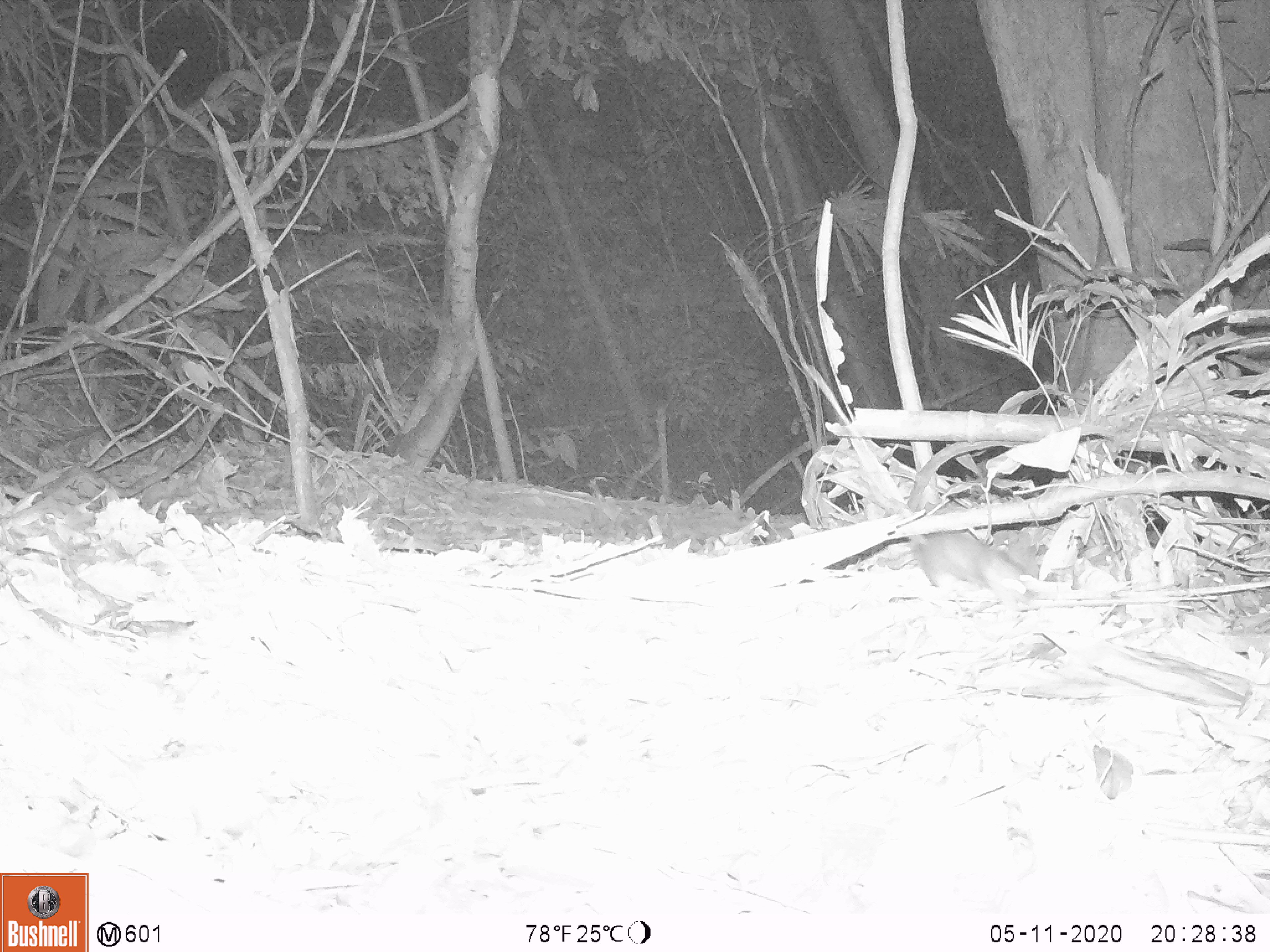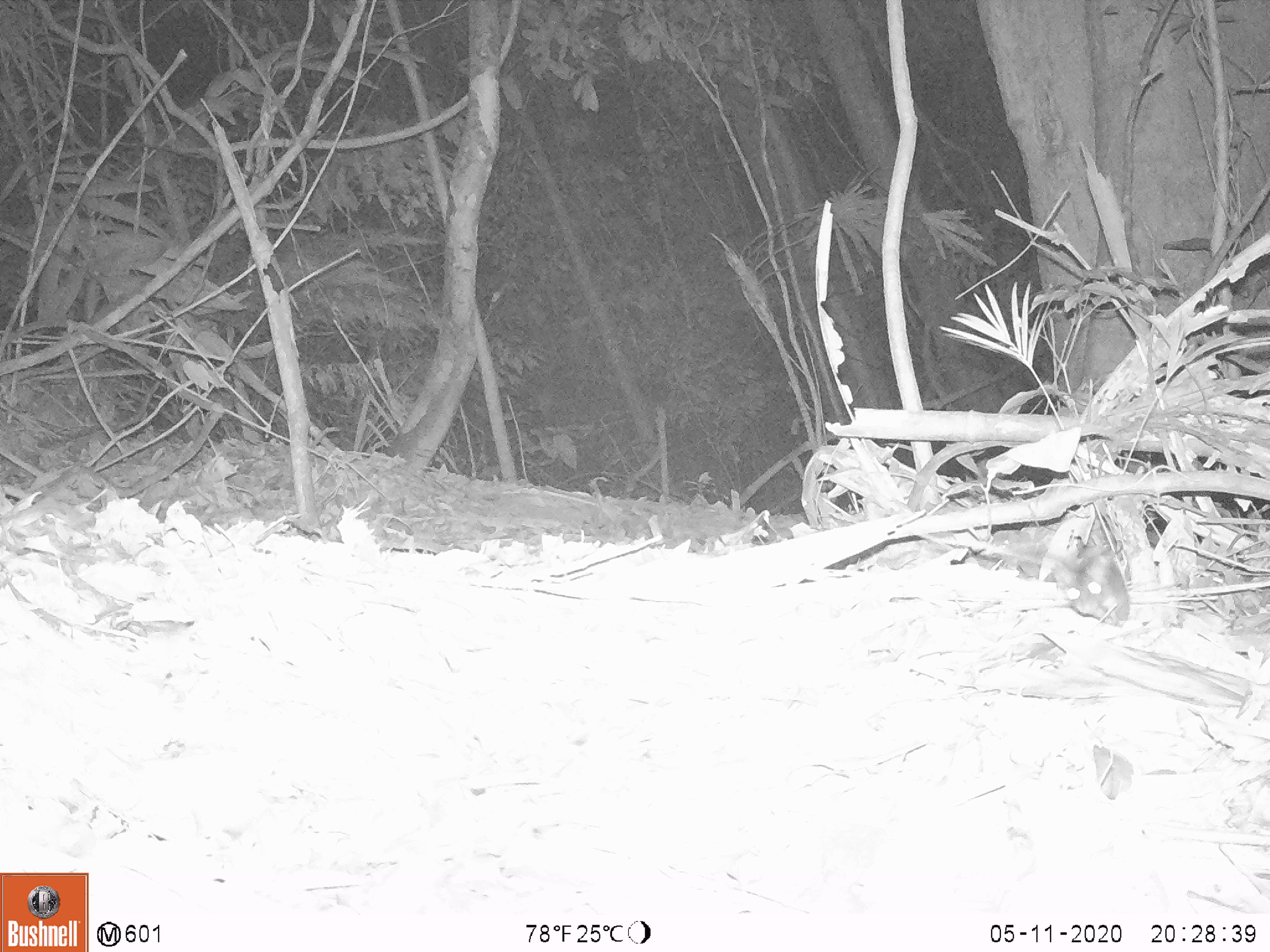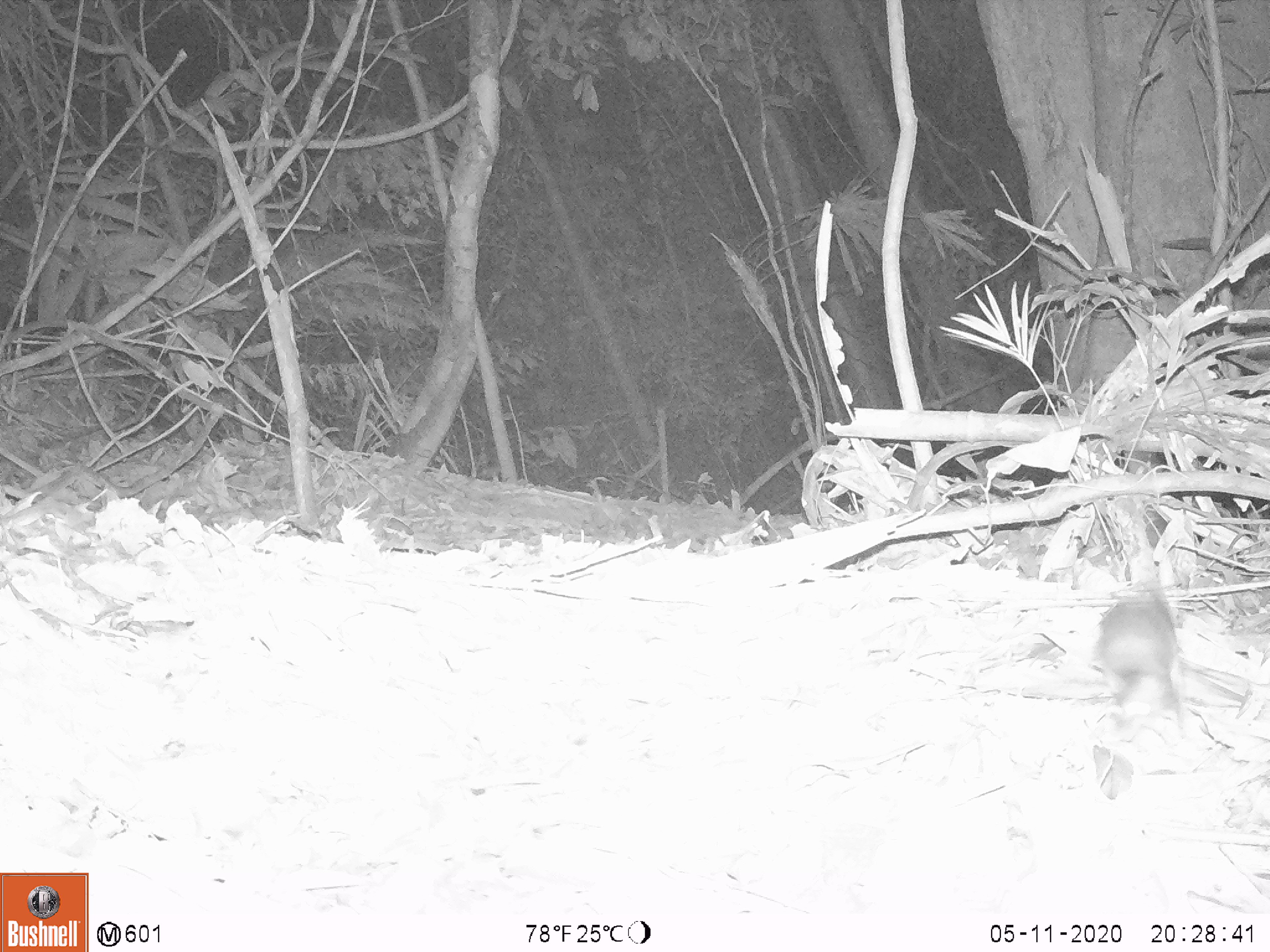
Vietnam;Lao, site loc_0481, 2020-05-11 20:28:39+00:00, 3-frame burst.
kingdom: Animalia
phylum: Chordata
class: Mammalia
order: Rodentia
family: Muridae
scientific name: Muridae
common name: old-world mice and rats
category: unidentified murid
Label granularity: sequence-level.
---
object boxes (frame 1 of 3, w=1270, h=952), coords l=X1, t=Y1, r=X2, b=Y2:
unidentified murid: l=907, t=531, r=1035, b=618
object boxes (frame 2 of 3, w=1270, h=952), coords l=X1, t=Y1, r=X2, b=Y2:
unidentified murid: l=1050, t=545, r=1130, b=628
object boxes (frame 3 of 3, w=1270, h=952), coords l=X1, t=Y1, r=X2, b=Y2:
unidentified murid: l=1093, t=582, r=1188, b=739